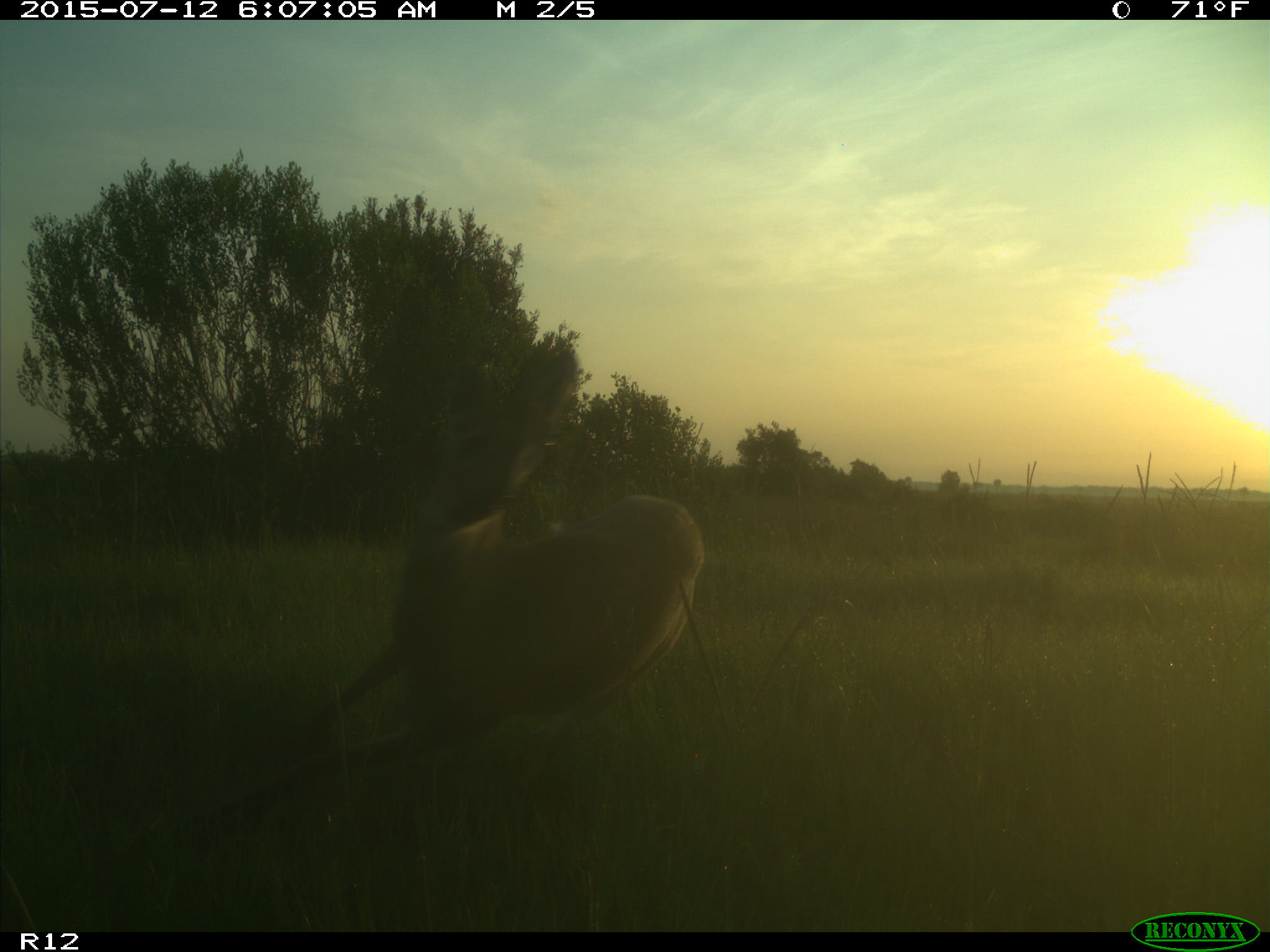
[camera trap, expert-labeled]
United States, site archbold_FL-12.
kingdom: Animalia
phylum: Chordata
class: Mammalia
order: Artiodactyla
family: Cervidae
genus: Odocoileus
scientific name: Odocoileus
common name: deer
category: unidentified deer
Unidentified deer (deer) (Odocoileus).